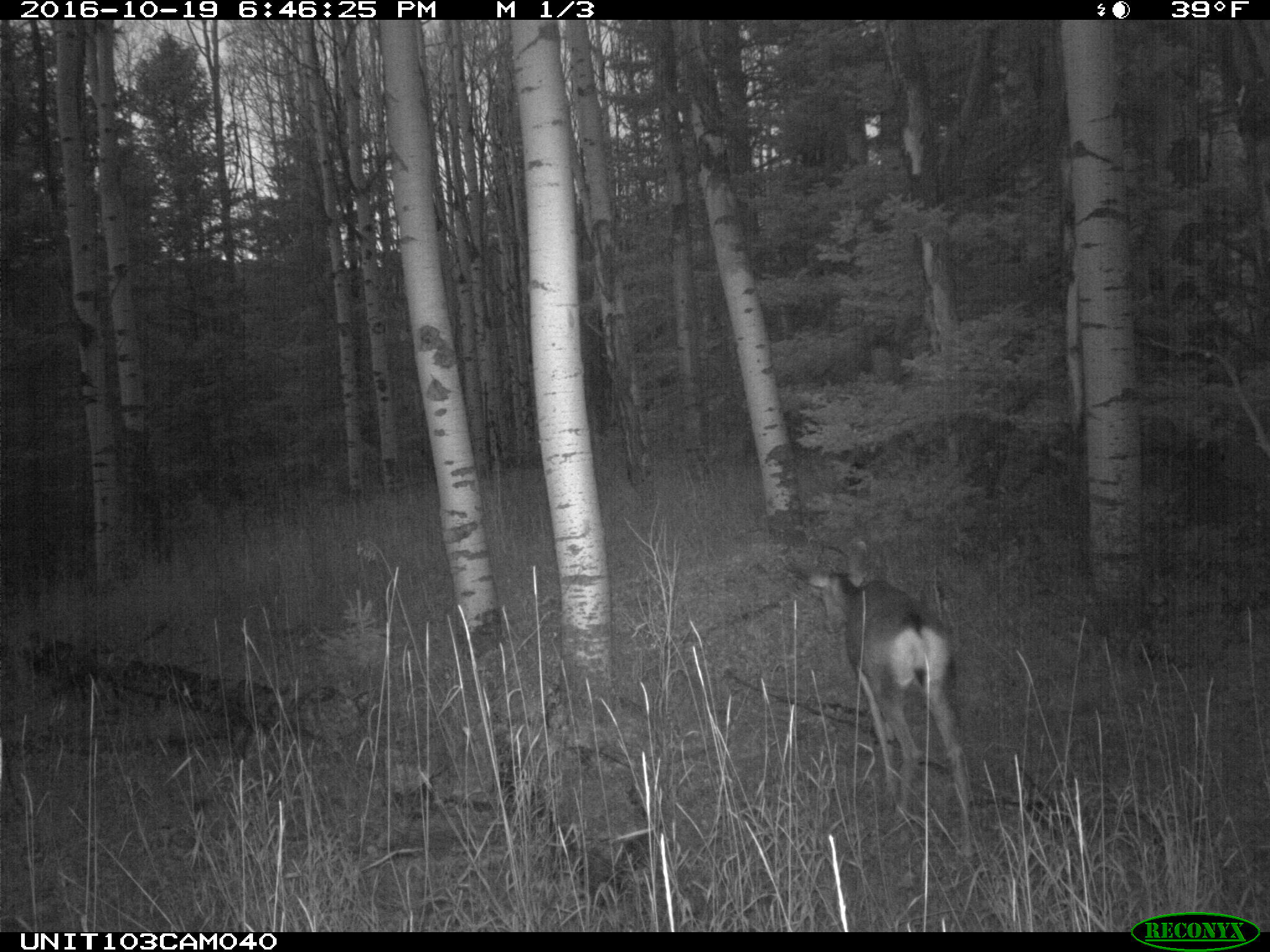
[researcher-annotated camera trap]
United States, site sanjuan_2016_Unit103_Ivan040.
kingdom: Animalia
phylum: Chordata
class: Mammalia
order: Artiodactyla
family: Cervidae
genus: Odocoileus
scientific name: Odocoileus hemionus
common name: mule deer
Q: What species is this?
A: Odocoileus hemionus (mule deer).